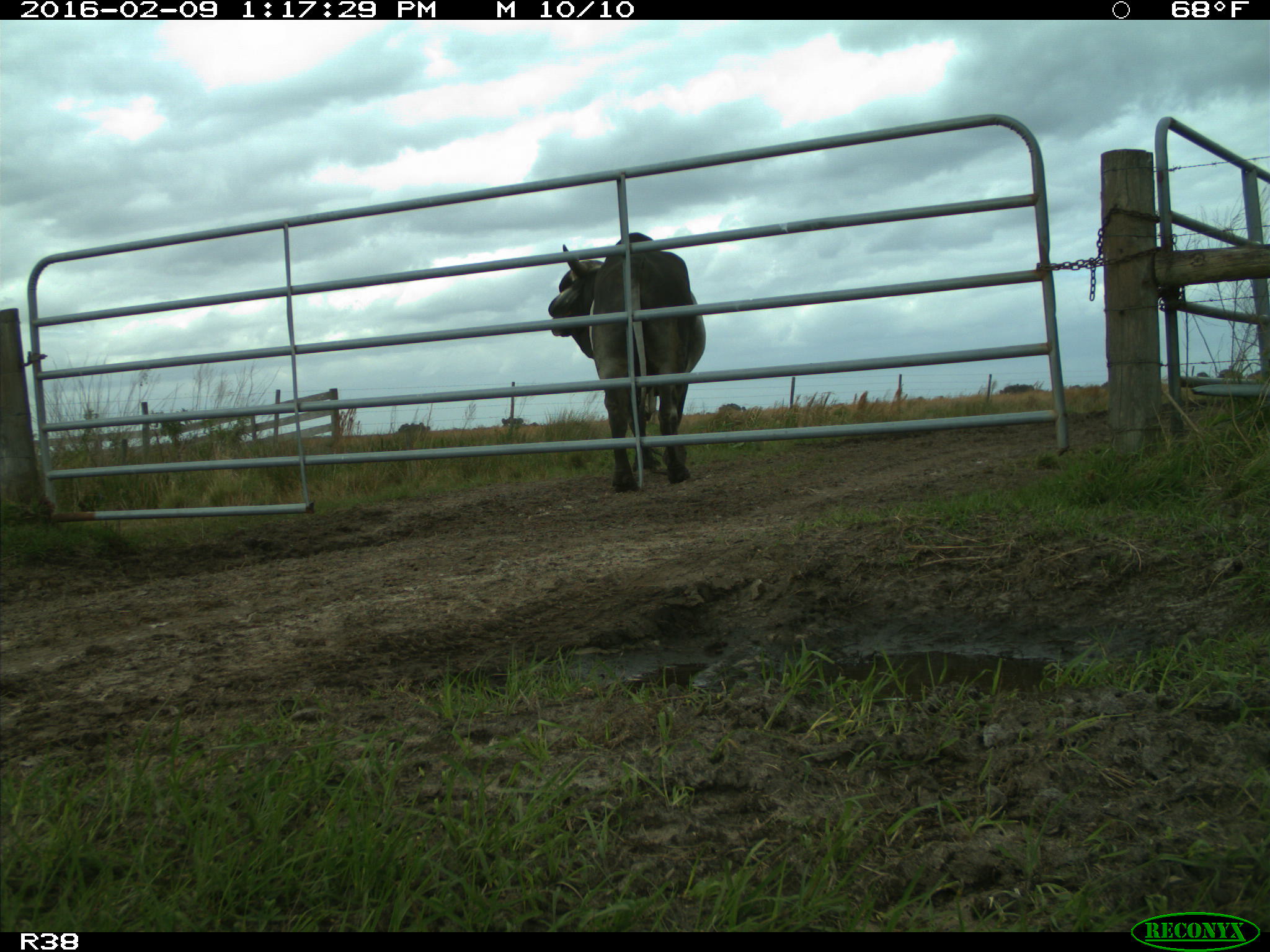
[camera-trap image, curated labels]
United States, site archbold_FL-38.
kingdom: Animalia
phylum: Chordata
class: Mammalia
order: Artiodactyla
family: Bovidae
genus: Bos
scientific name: Bos taurus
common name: domestic cow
Bos taurus (domestic cow).